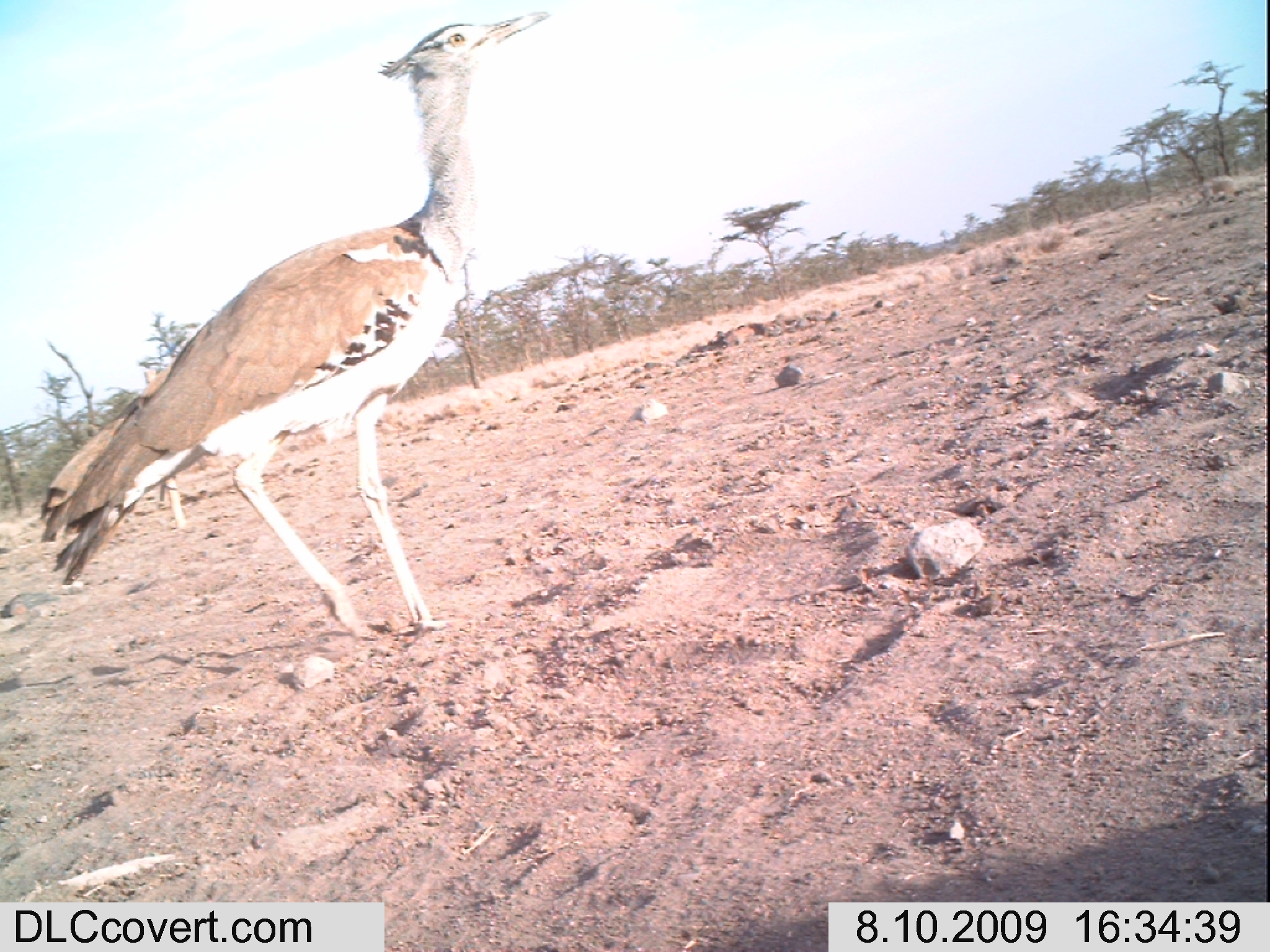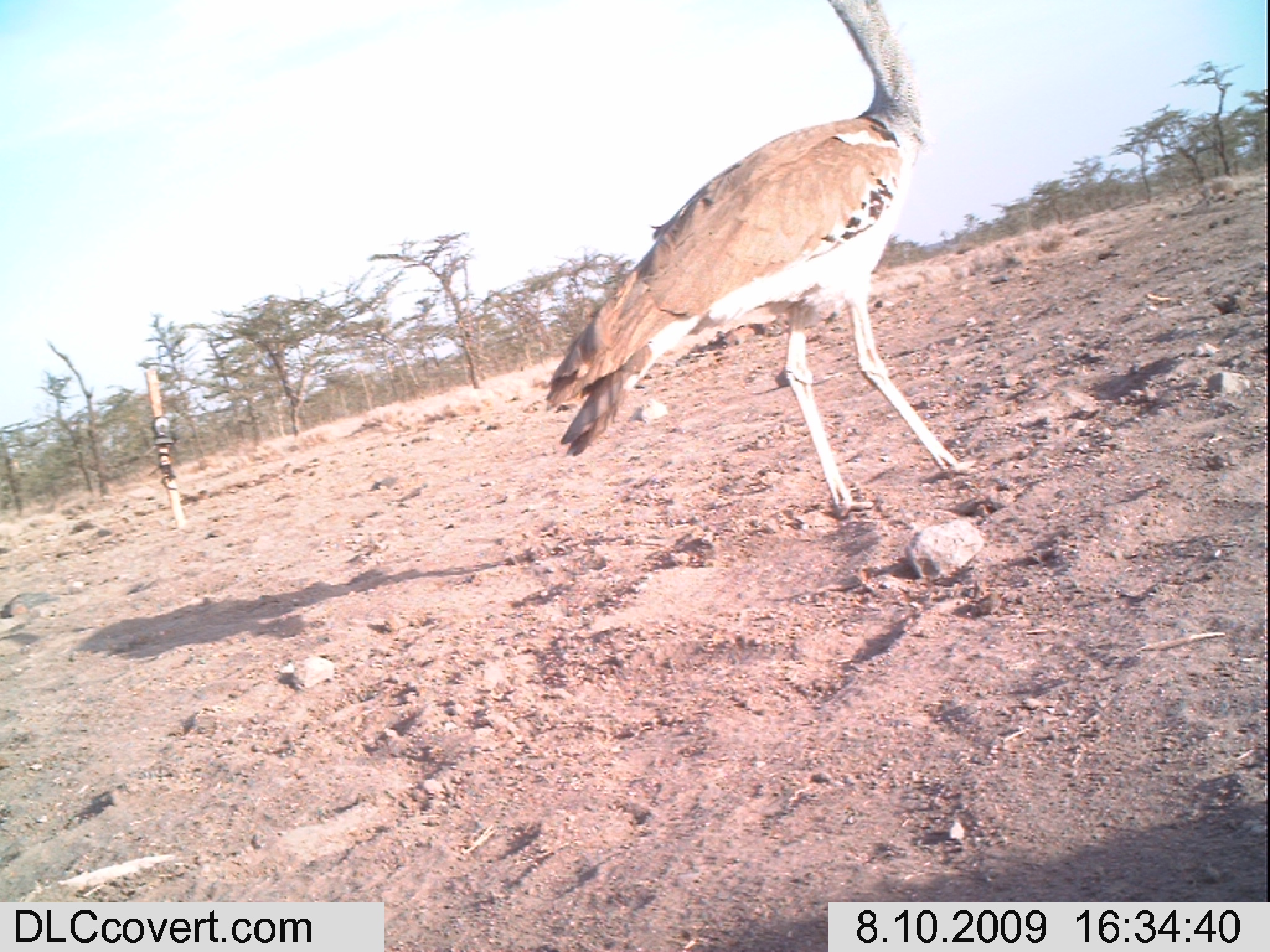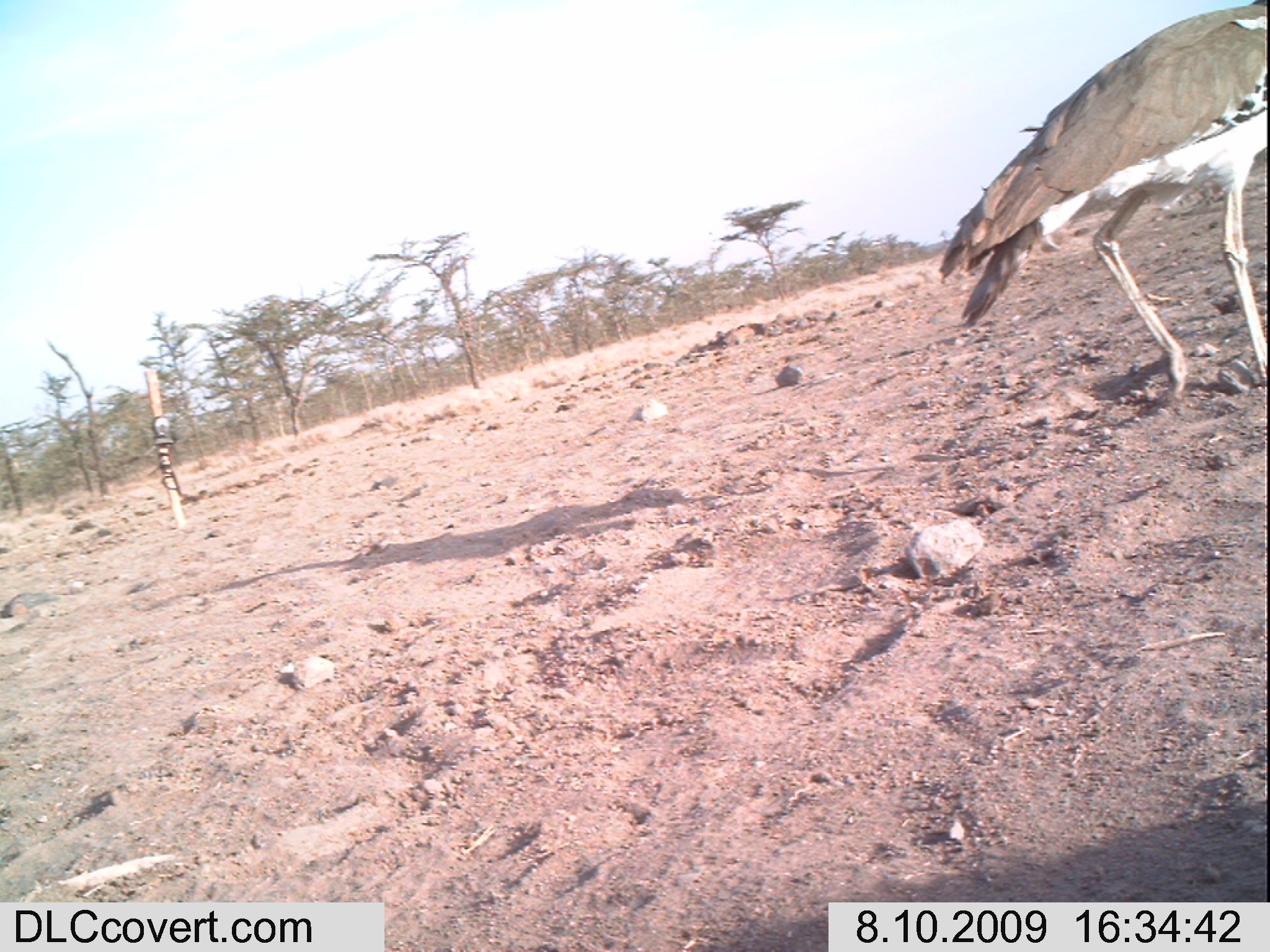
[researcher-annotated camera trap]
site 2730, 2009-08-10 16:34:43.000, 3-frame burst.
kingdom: Animalia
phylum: Chordata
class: Aves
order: Otidiformes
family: Otididae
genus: Ardeotis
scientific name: Ardeotis kori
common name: kori bustard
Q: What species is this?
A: Ardeotis kori (kori bustard).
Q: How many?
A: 1.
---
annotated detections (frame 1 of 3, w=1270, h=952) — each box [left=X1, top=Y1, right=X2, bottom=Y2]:
ardeotis kori: [left=36, top=10, right=553, bottom=641]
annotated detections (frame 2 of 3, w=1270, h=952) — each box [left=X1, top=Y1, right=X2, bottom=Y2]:
ardeotis kori: [left=542, top=0, right=982, bottom=522]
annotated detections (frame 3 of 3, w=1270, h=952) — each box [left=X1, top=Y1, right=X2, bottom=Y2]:
ardeotis kori: [left=938, top=0, right=1270, bottom=403]